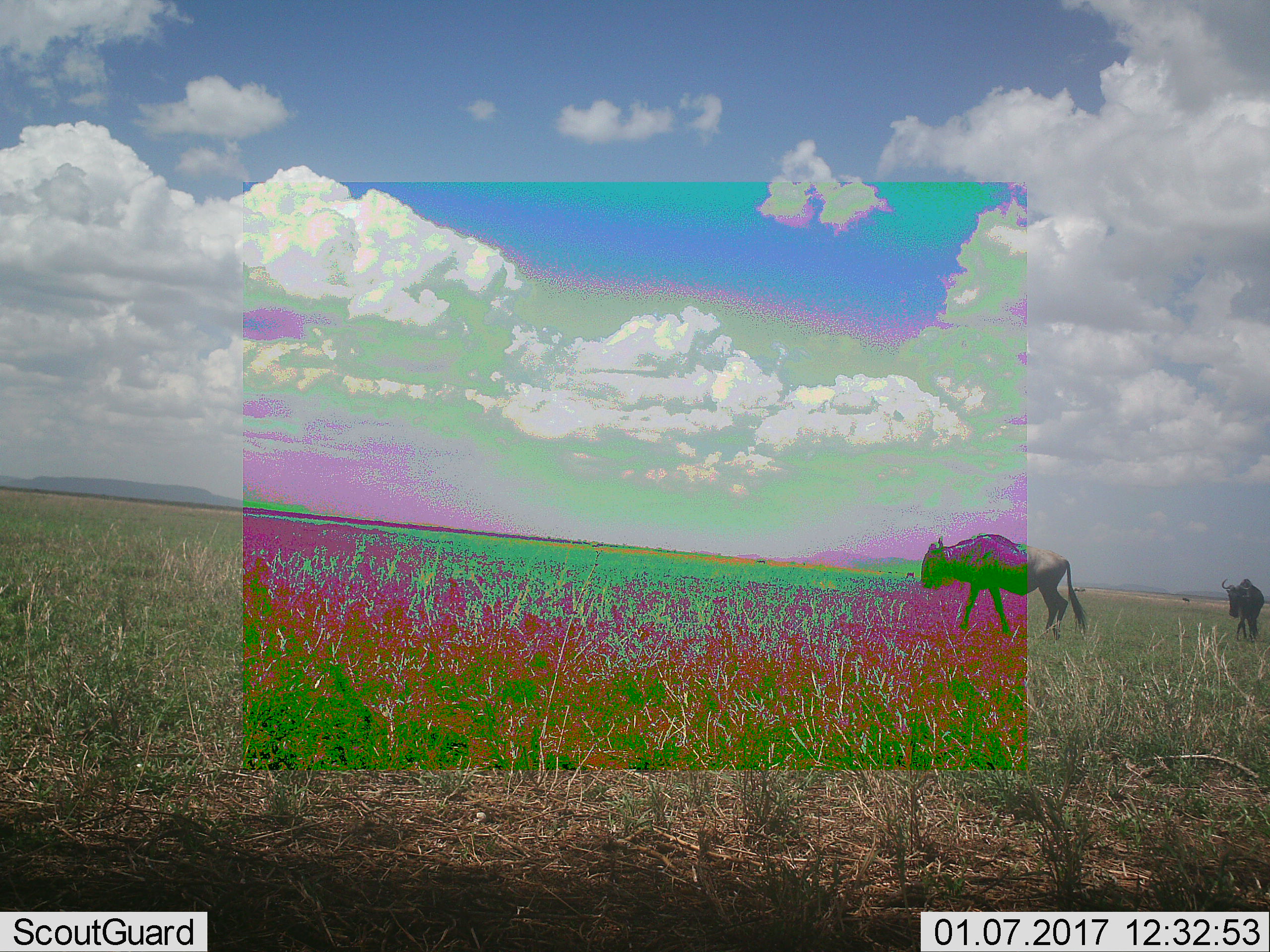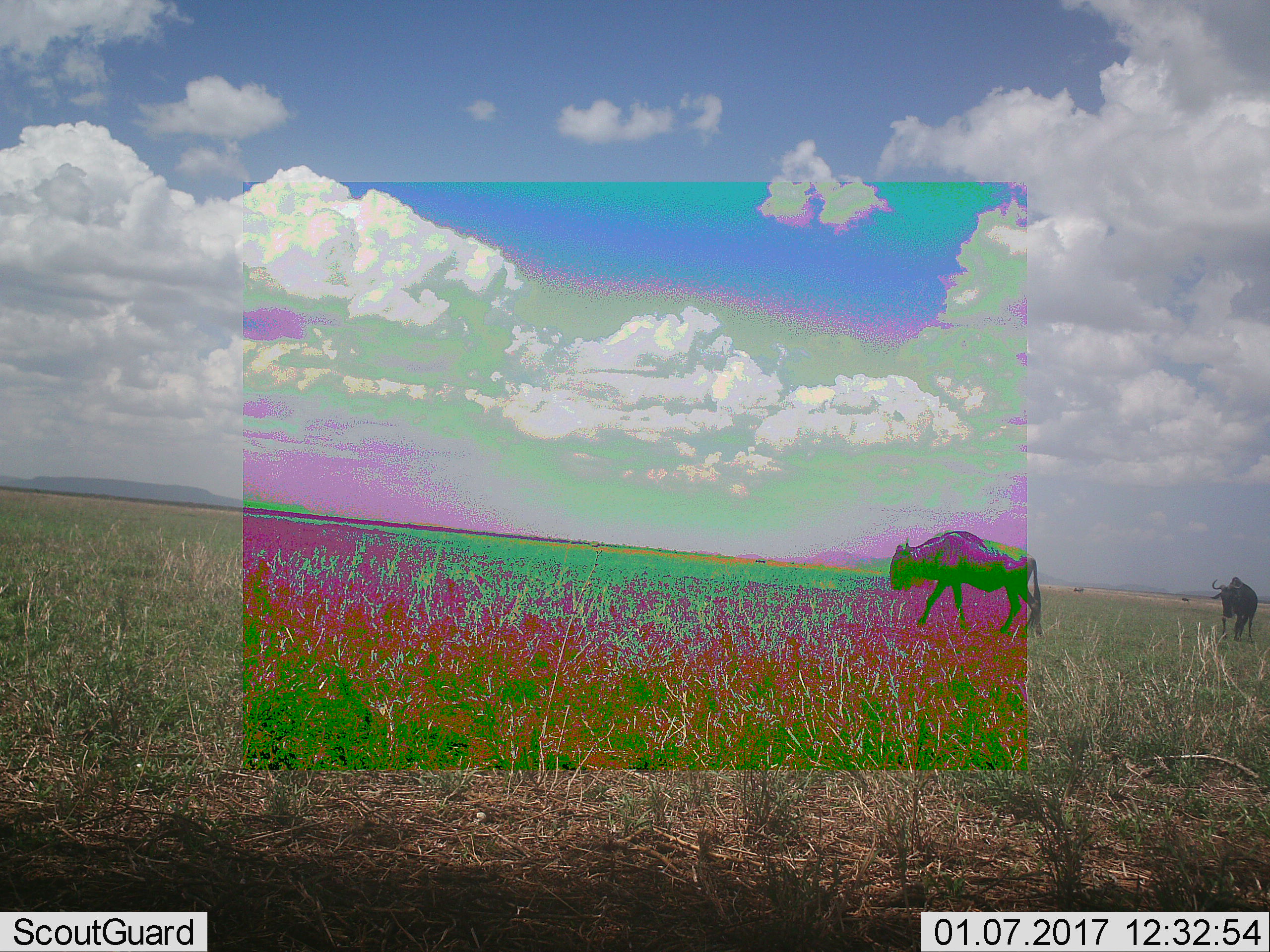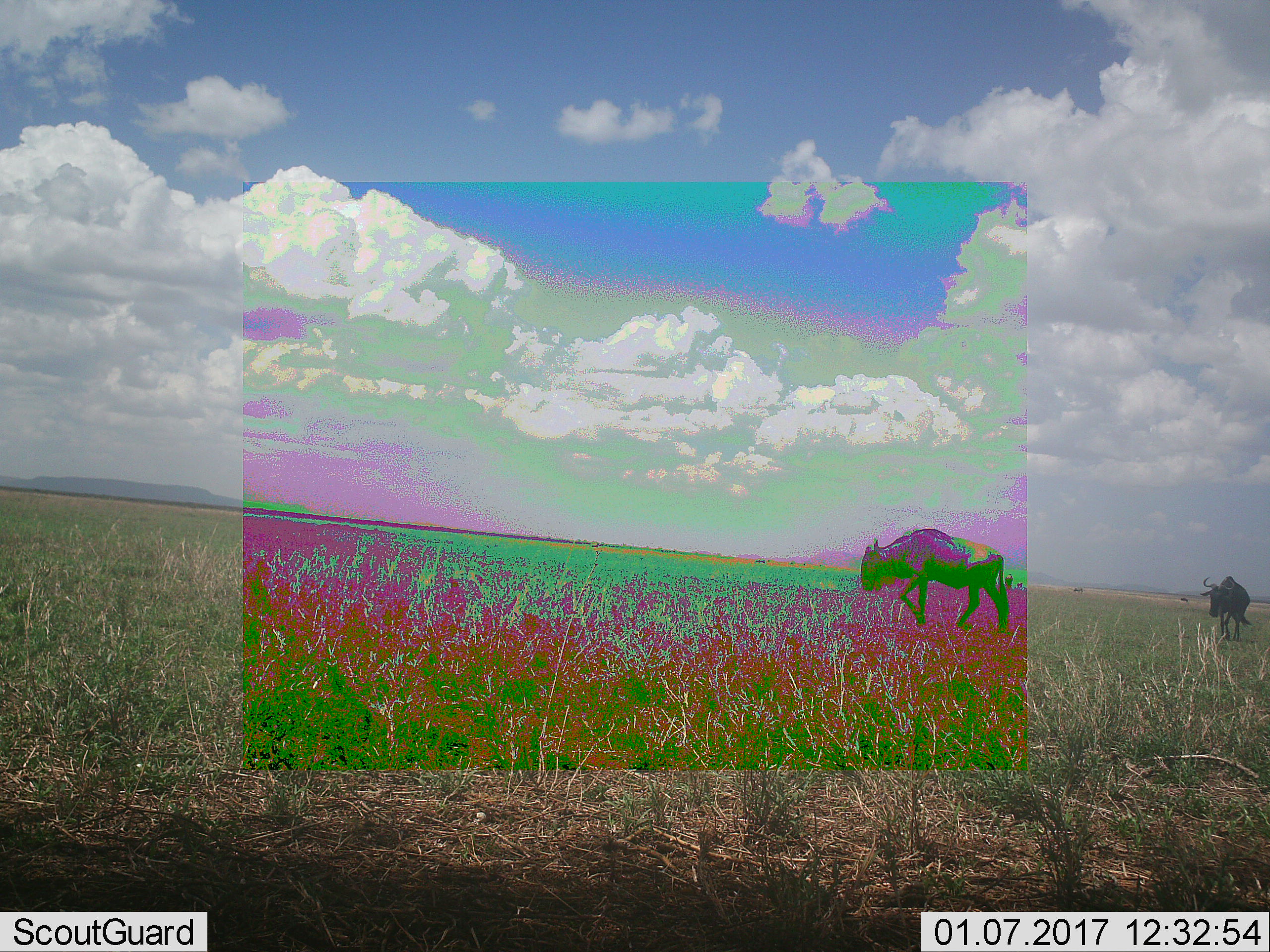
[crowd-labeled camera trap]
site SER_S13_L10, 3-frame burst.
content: unidentified animal